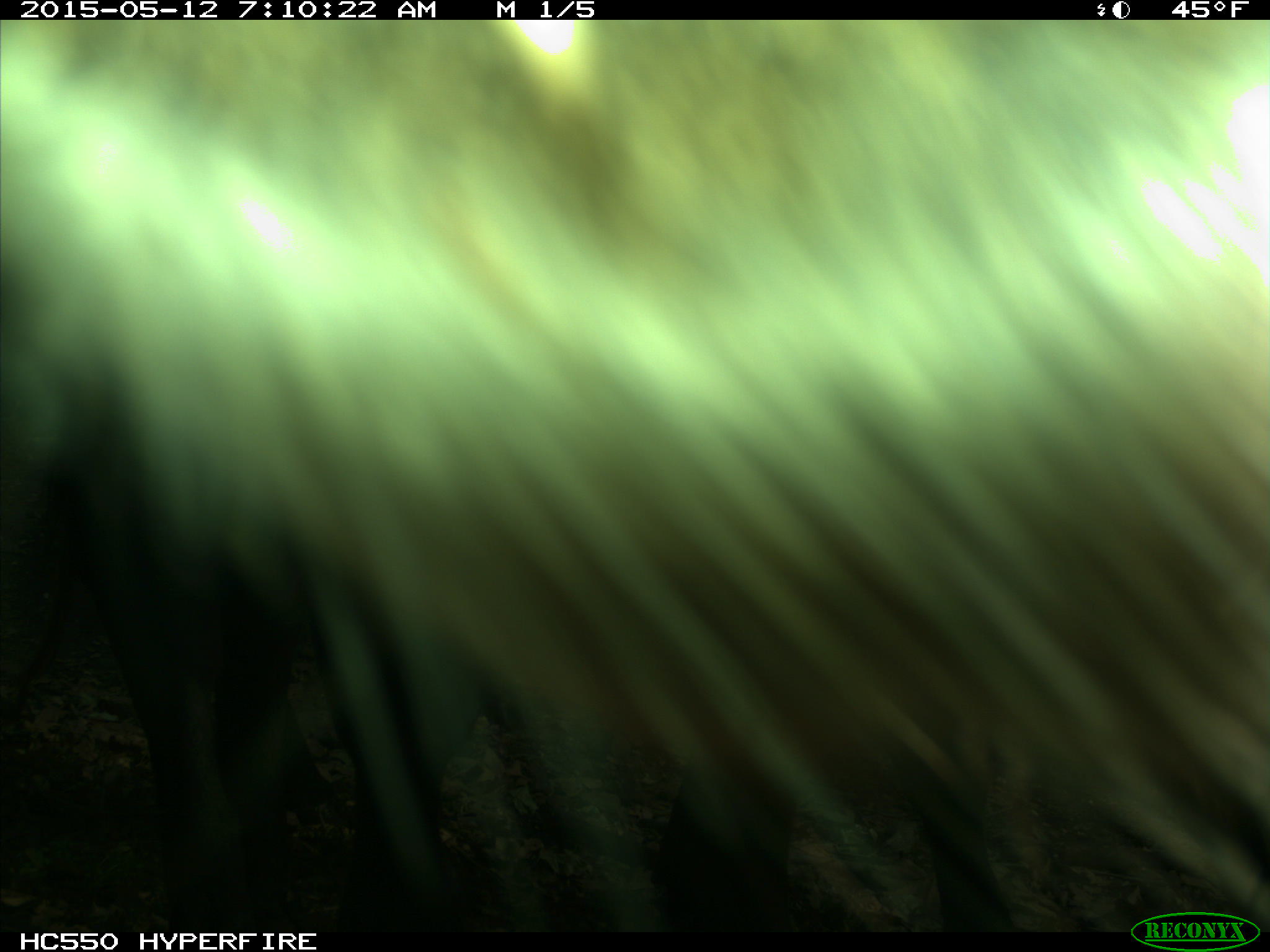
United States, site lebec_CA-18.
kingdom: Animalia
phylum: Chordata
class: Mammalia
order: Artiodactyla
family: Bovidae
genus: Bos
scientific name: Bos taurus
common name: domestic cow